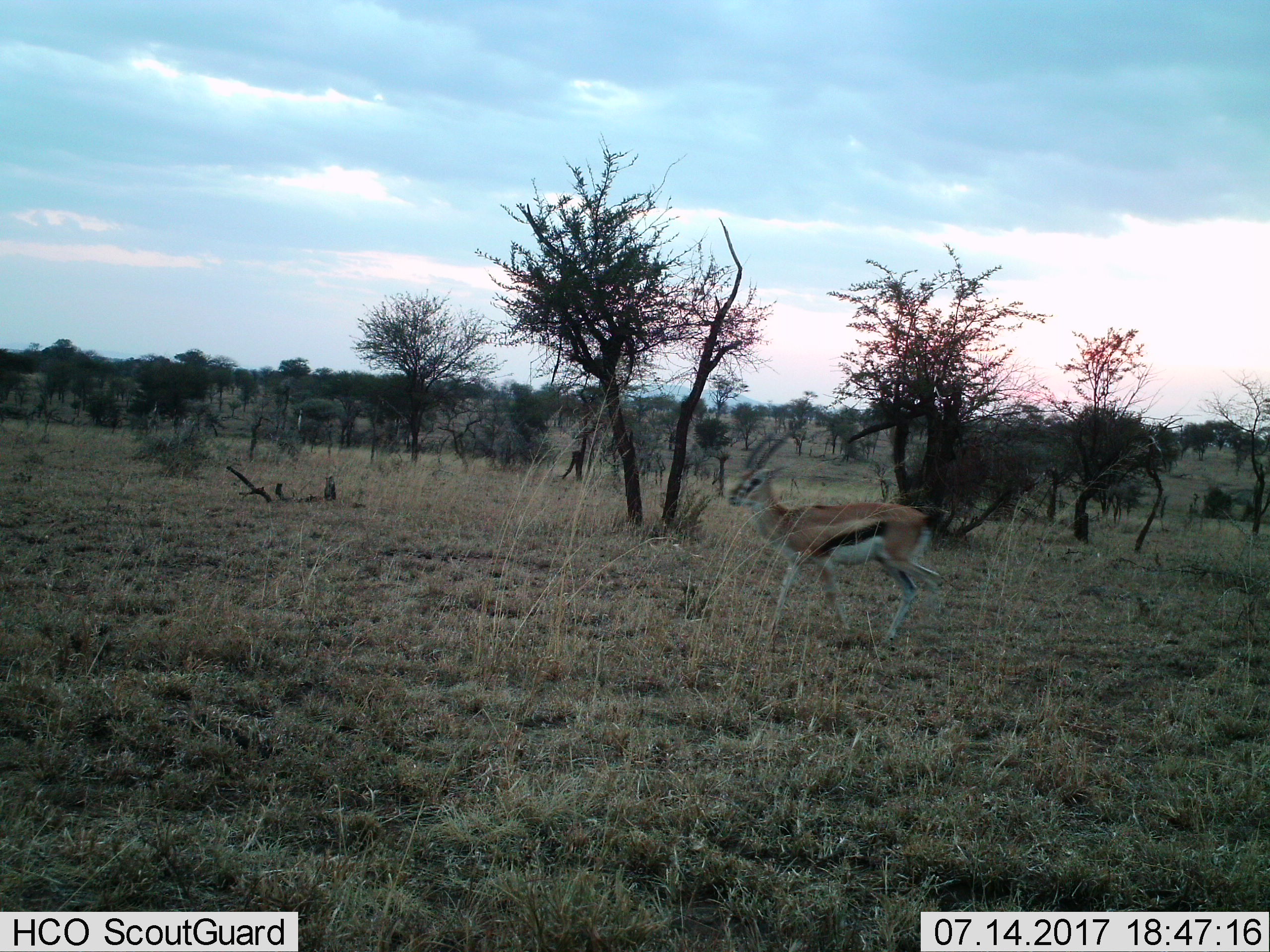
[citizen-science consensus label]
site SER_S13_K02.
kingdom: Animalia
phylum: Chordata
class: Mammalia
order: Artiodactyla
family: Bovidae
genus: Eudorcas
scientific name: Eudorcas thomsonii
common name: thomson's gazelle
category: gazellethomsons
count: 1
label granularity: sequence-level